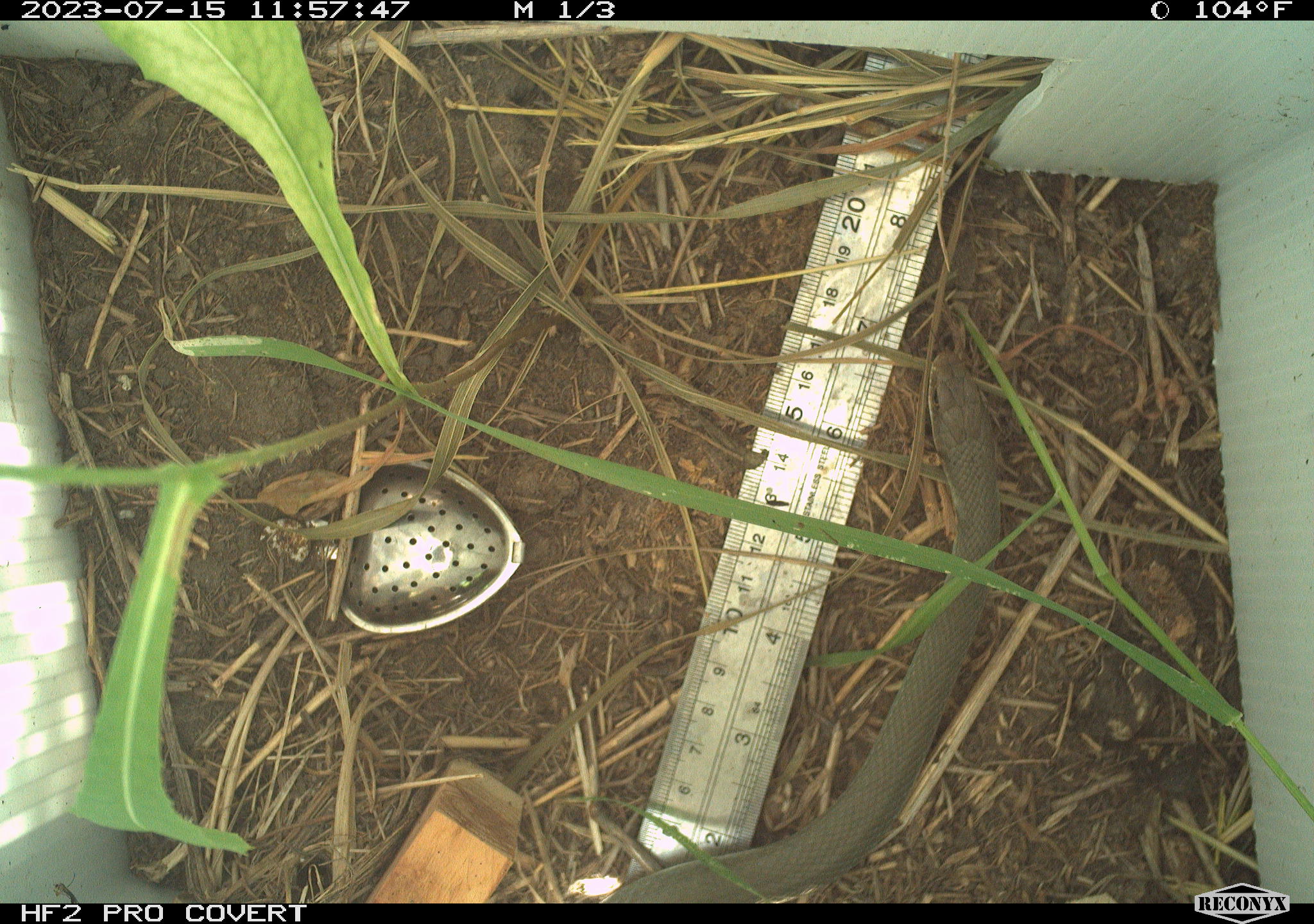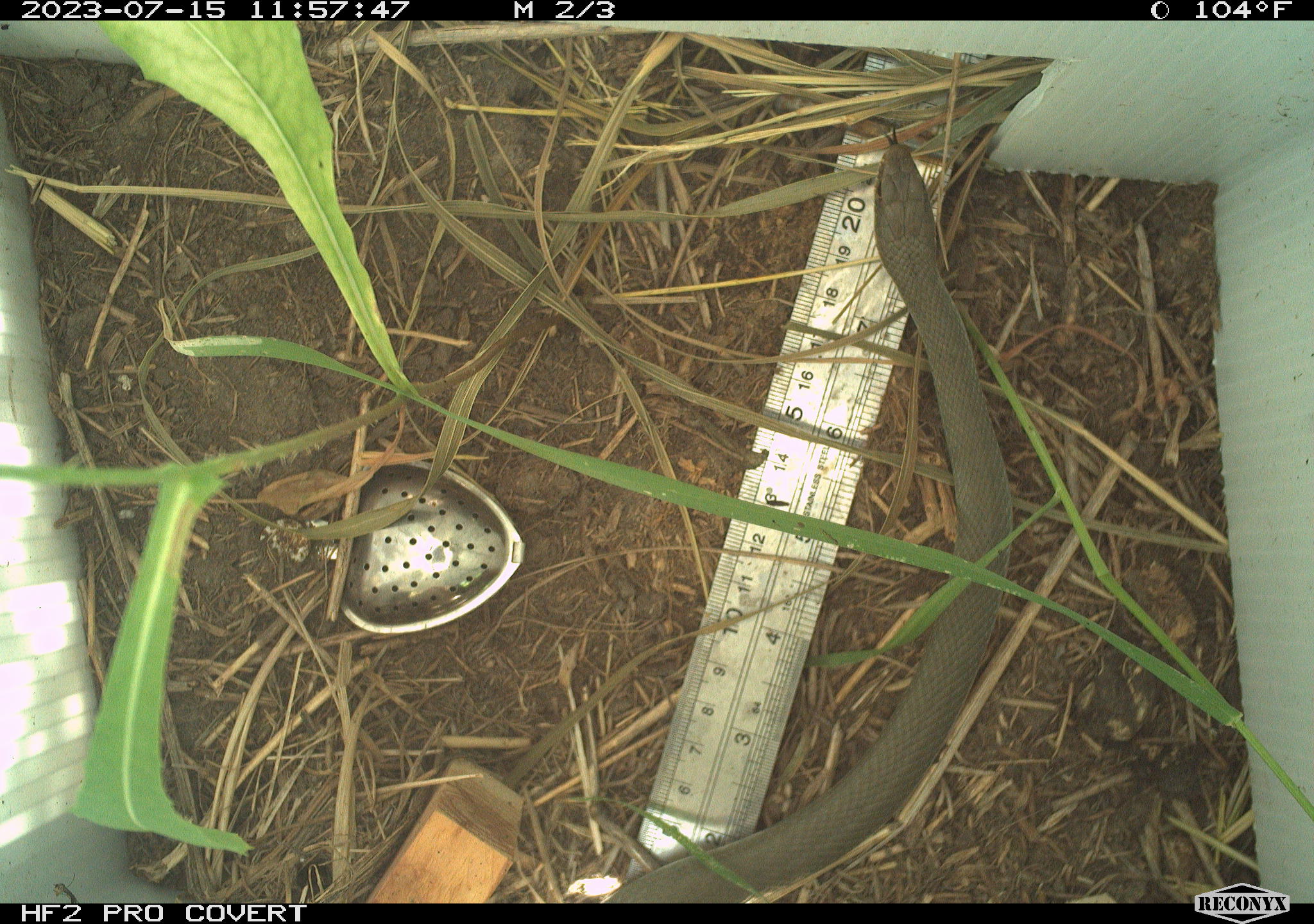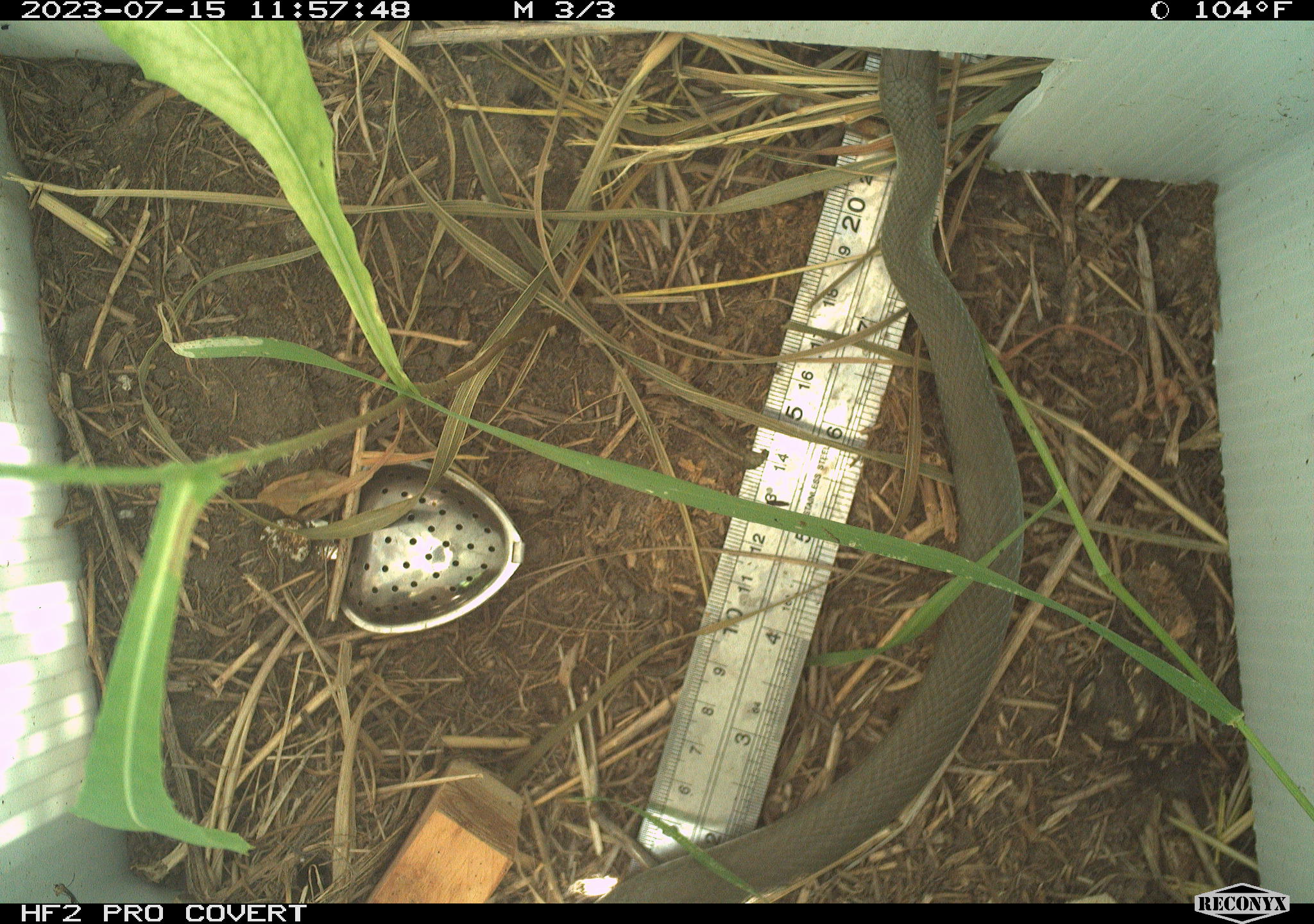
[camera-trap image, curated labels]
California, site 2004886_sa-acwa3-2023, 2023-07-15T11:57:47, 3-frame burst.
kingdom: Animalia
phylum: Chordata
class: Reptilia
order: Squamata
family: Colubridae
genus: Coluber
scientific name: Coluber constrictor mormon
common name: western yellow-bellied racer